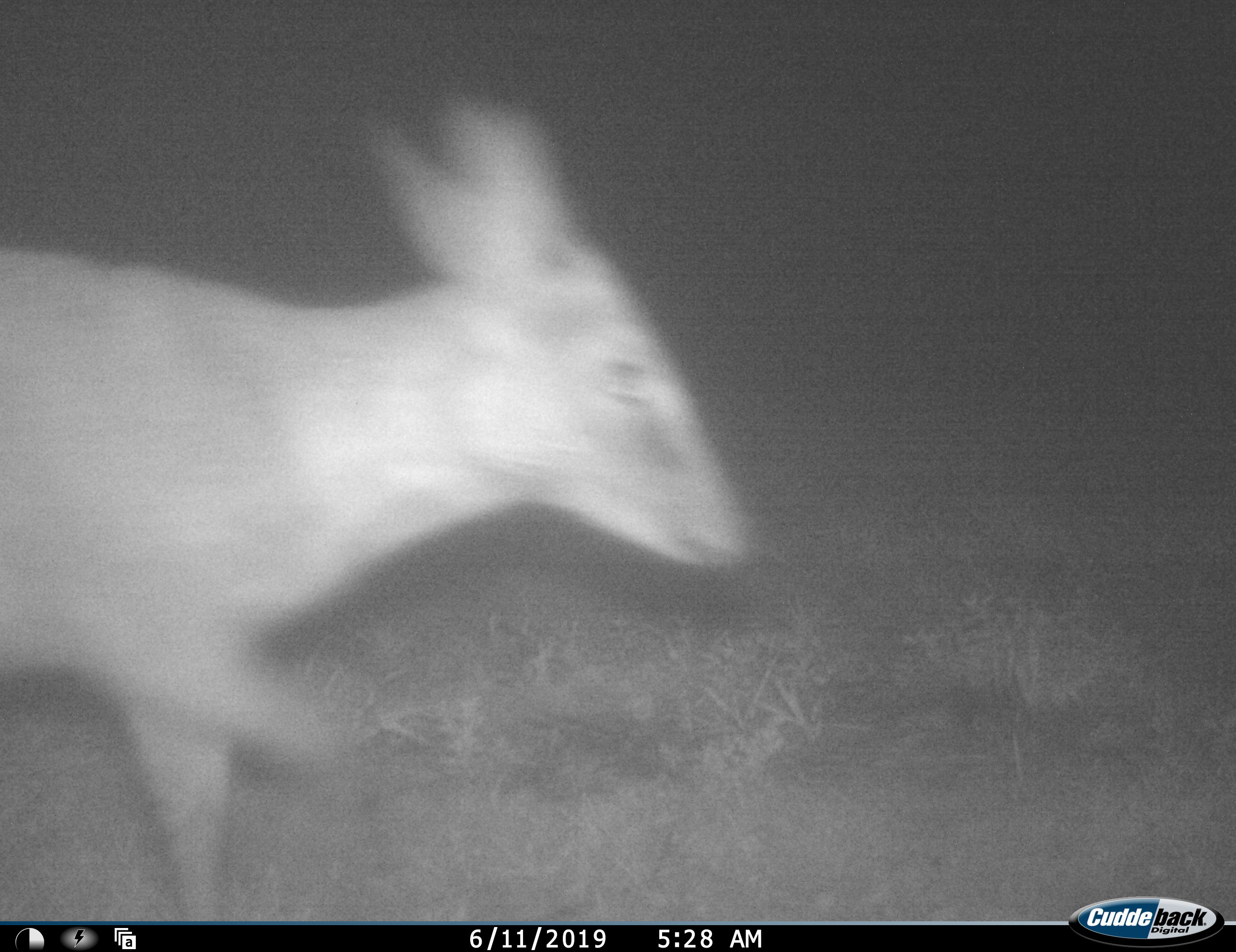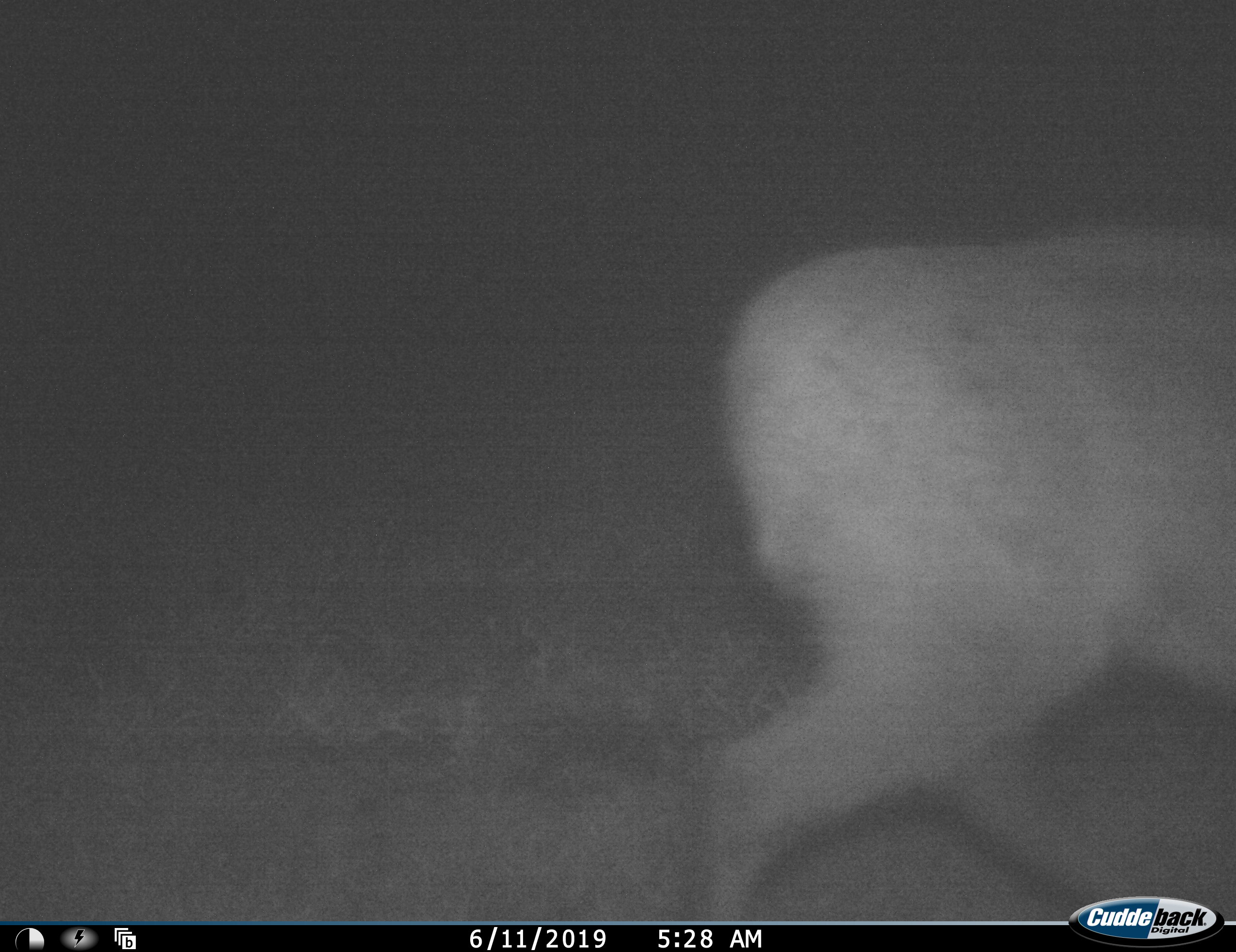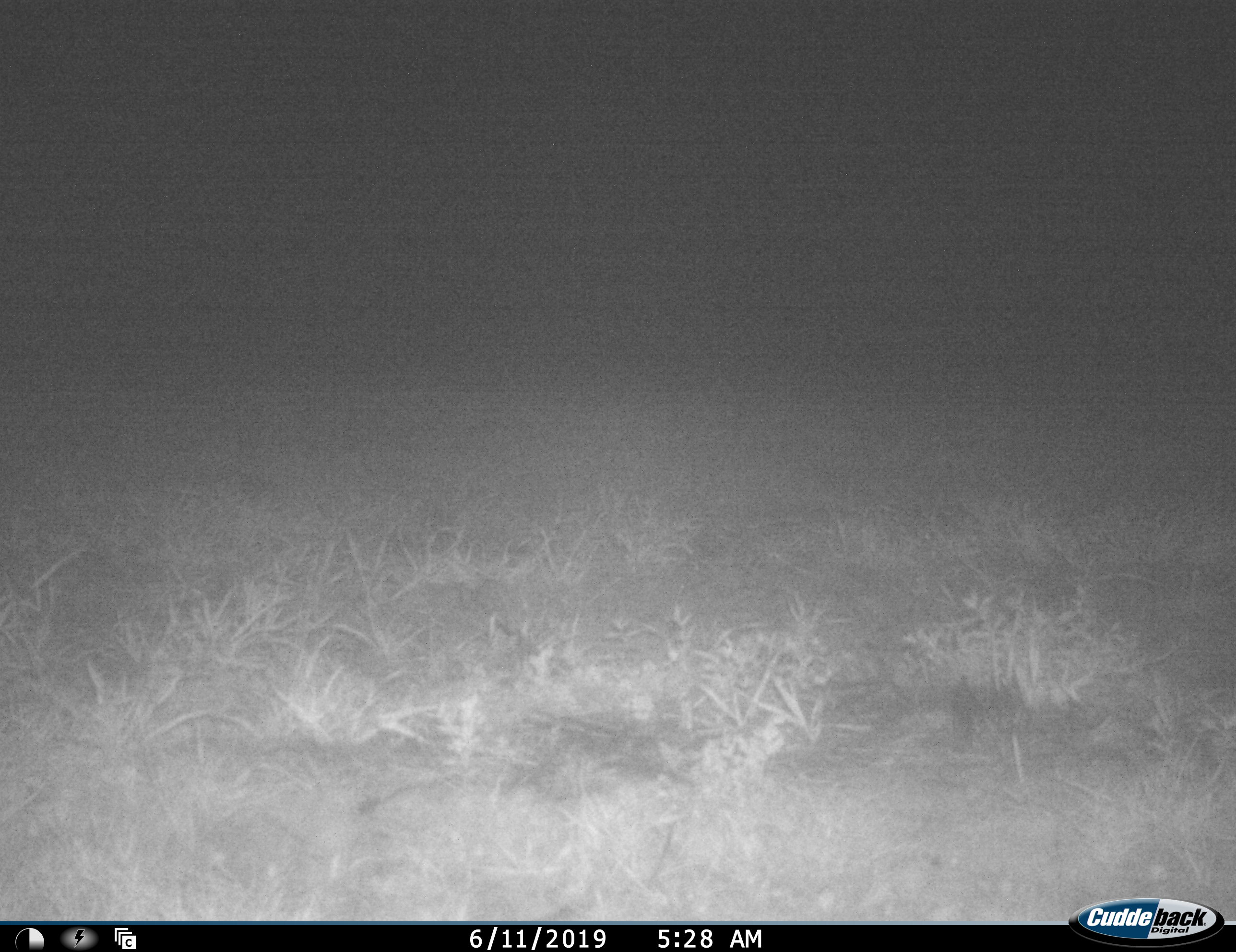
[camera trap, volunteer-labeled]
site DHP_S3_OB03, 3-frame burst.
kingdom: Animalia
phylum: Chordata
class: Mammalia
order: Artiodactyla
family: Bovidae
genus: Raphicerus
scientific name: Raphicerus campestris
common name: steenbok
Steenbok (Raphicerus campestris), count 1. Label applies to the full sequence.